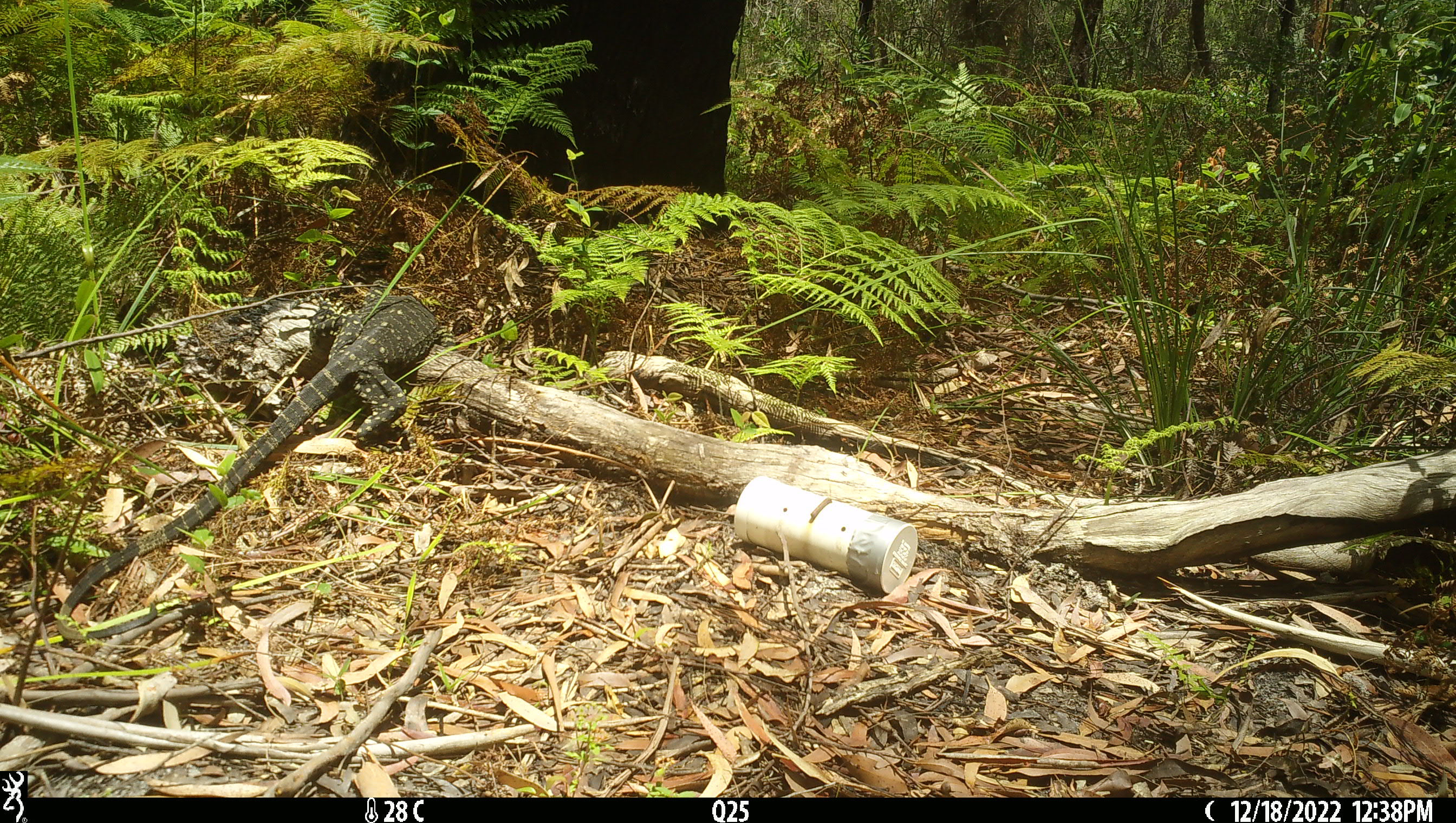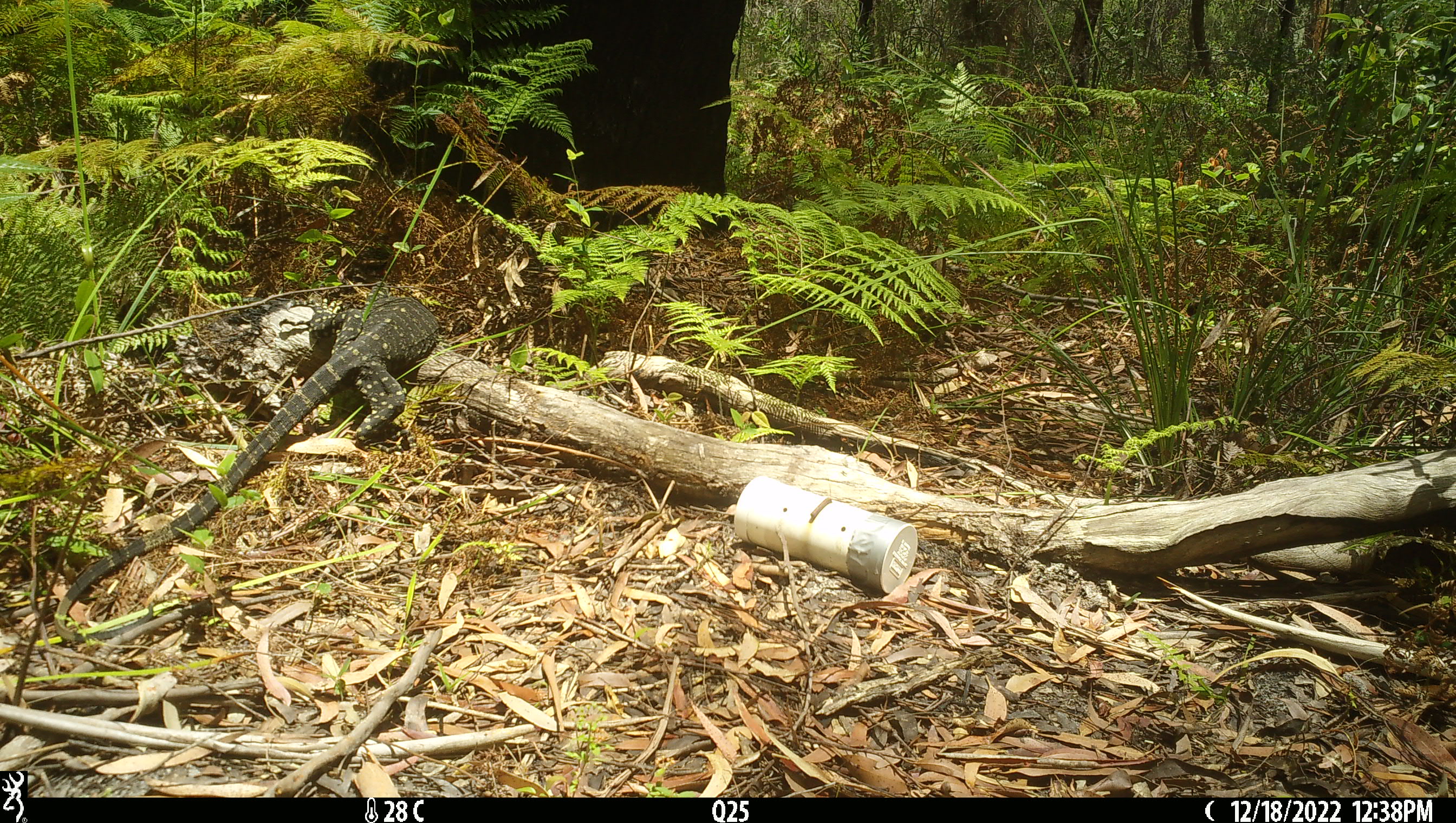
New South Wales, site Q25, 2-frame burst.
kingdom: Animalia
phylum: Chordata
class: Reptilia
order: Squamata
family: Varanidae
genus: Varanus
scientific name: Varanus varius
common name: lace monitor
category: goanna